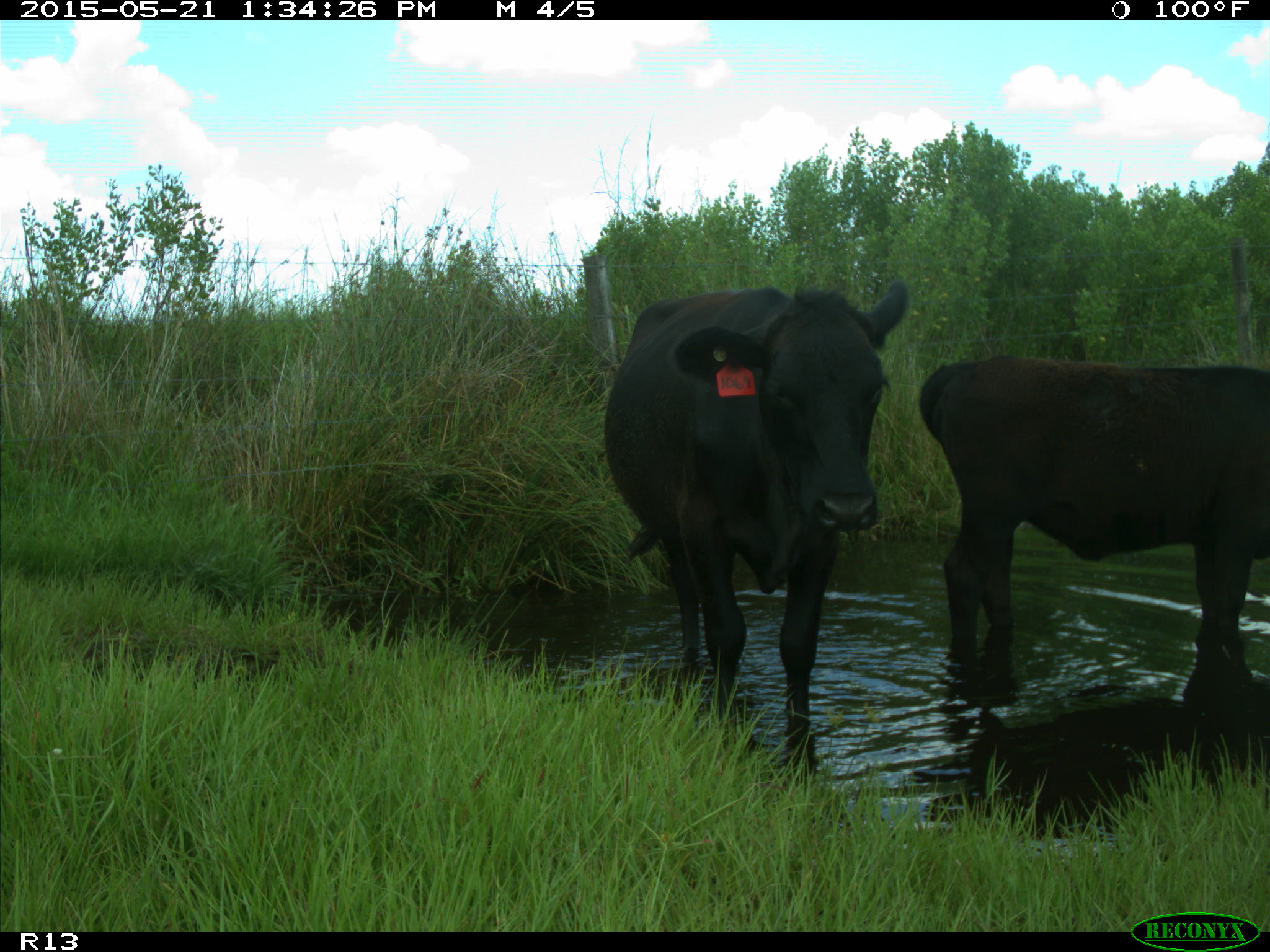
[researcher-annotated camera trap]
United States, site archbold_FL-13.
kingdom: Animalia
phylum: Chordata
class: Mammalia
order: Artiodactyla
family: Bovidae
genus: Bos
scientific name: Bos taurus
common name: domestic cow